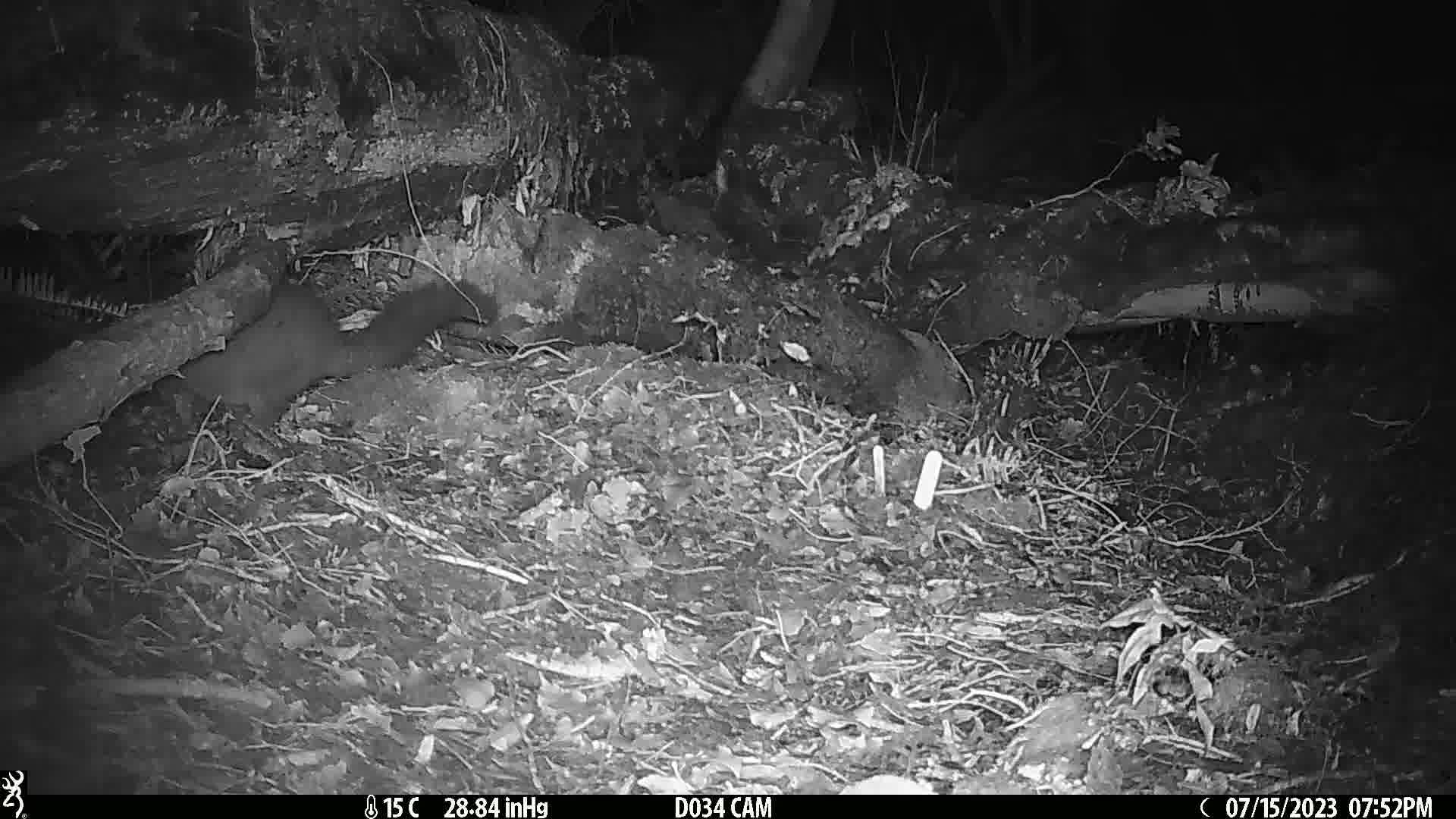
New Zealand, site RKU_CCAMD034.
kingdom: Animalia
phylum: Chordata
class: Mammalia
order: Diprotodontia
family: Phalangeridae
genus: Trichosurus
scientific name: Trichosurus vulpecula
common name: common brushtail possum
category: possum